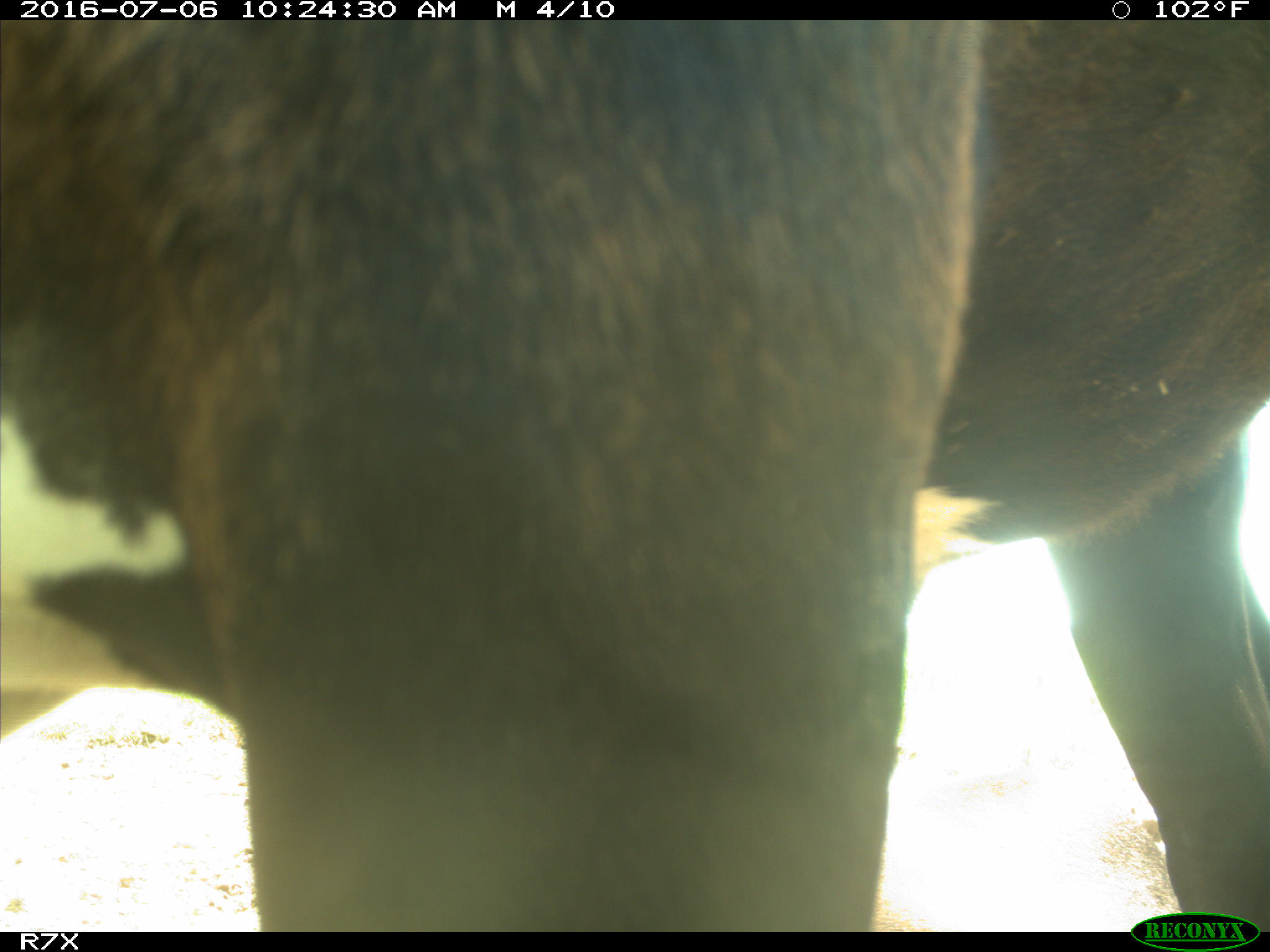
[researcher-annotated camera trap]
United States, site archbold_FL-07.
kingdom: Animalia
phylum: Chordata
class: Mammalia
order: Artiodactyla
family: Bovidae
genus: Bos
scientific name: Bos taurus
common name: domestic cow